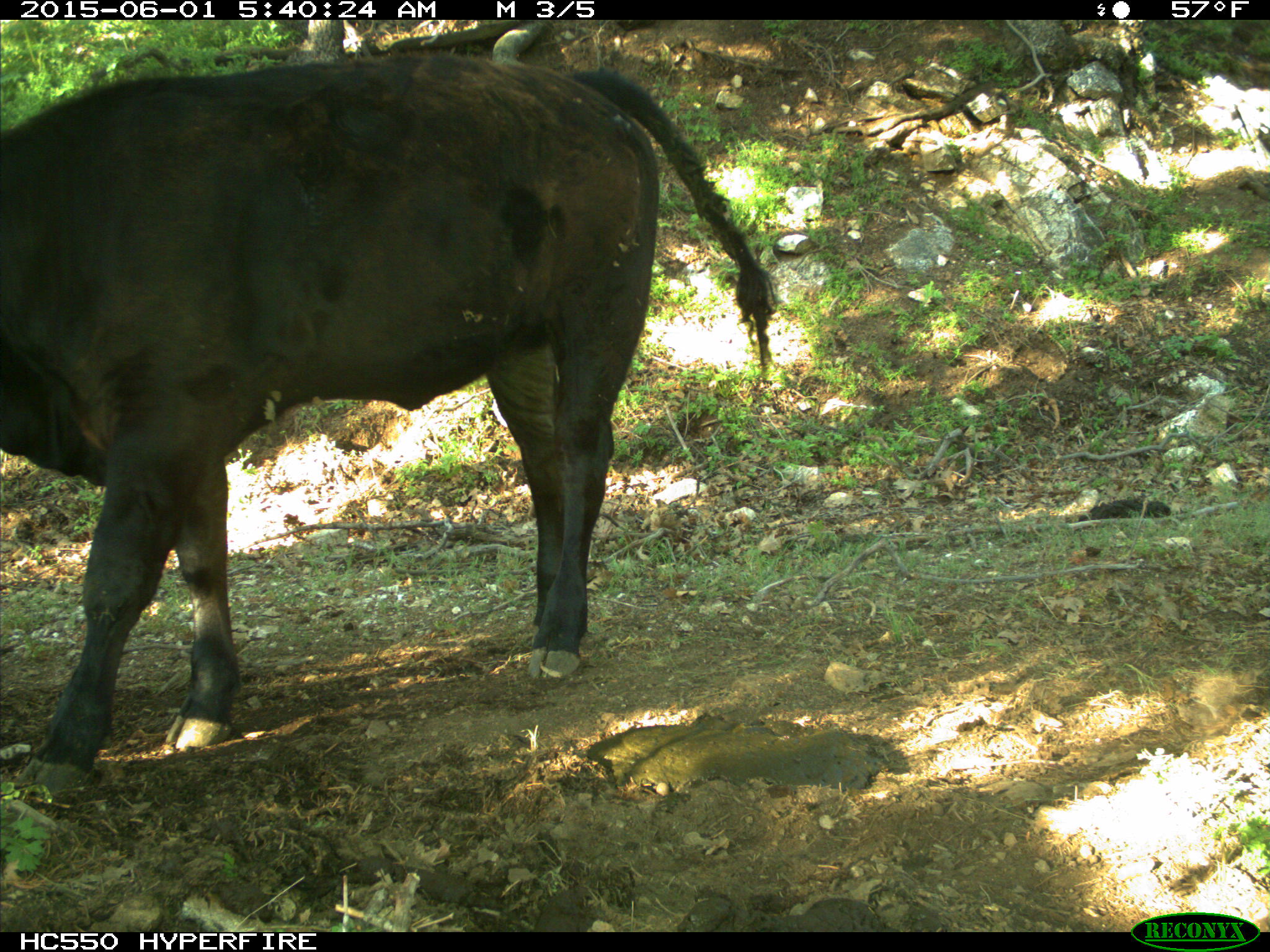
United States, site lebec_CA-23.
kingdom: Animalia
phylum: Chordata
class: Mammalia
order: Artiodactyla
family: Bovidae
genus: Bos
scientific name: Bos taurus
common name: domestic cow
Bos taurus (domestic cow).